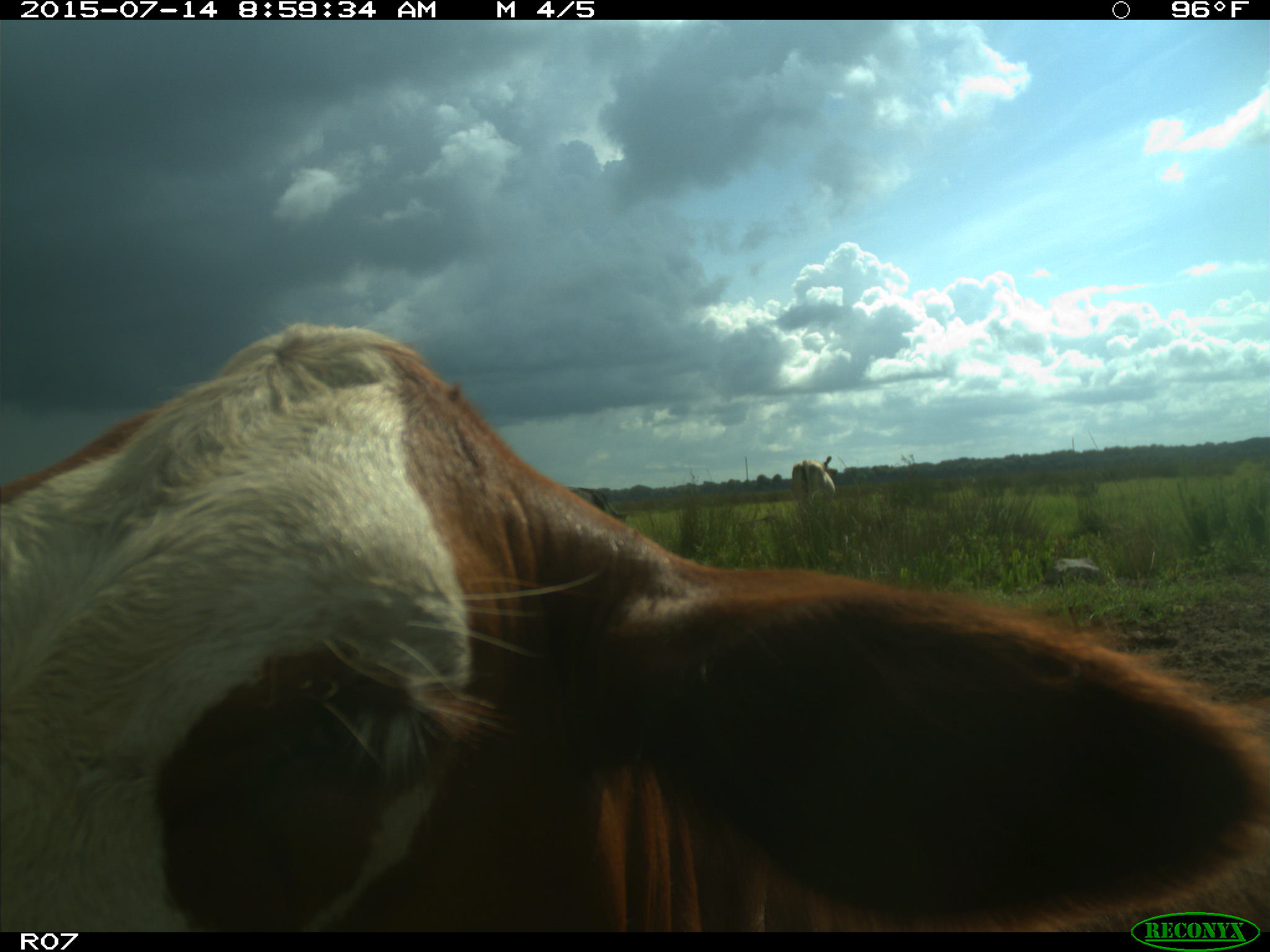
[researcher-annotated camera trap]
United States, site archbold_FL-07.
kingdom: Animalia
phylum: Chordata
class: Mammalia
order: Artiodactyla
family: Bovidae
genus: Bos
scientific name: Bos taurus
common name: domestic cow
Bos taurus (domestic cow).